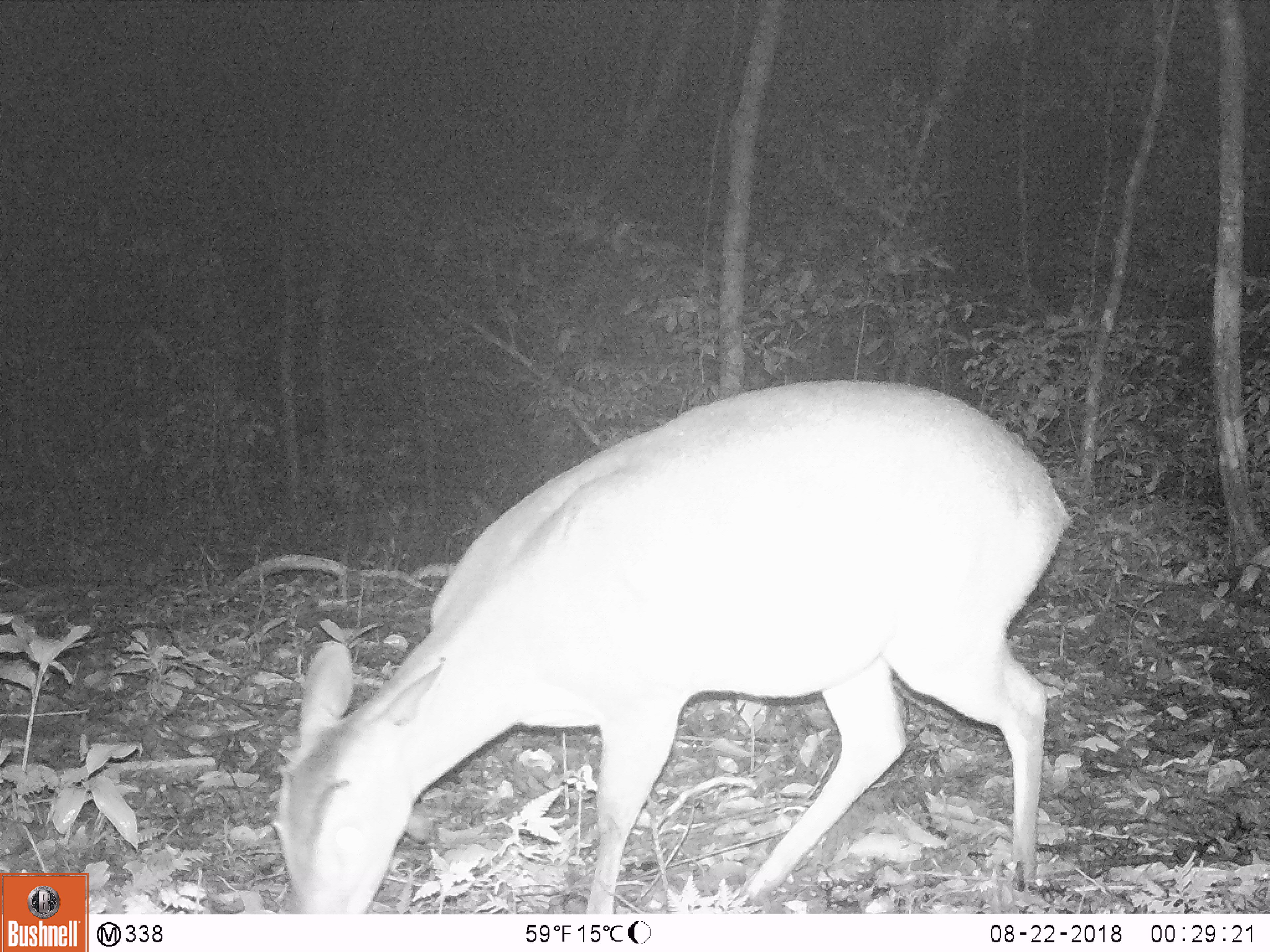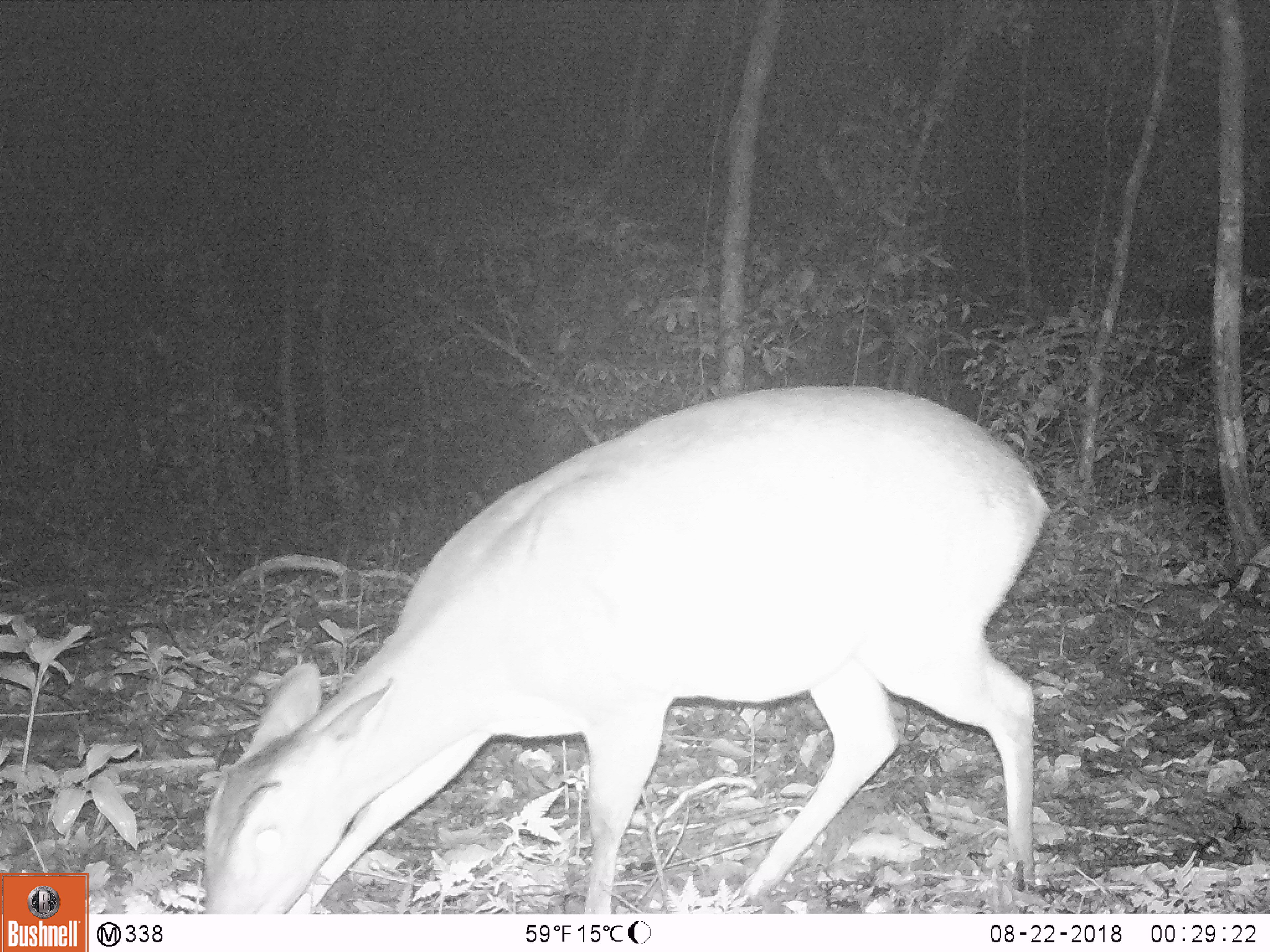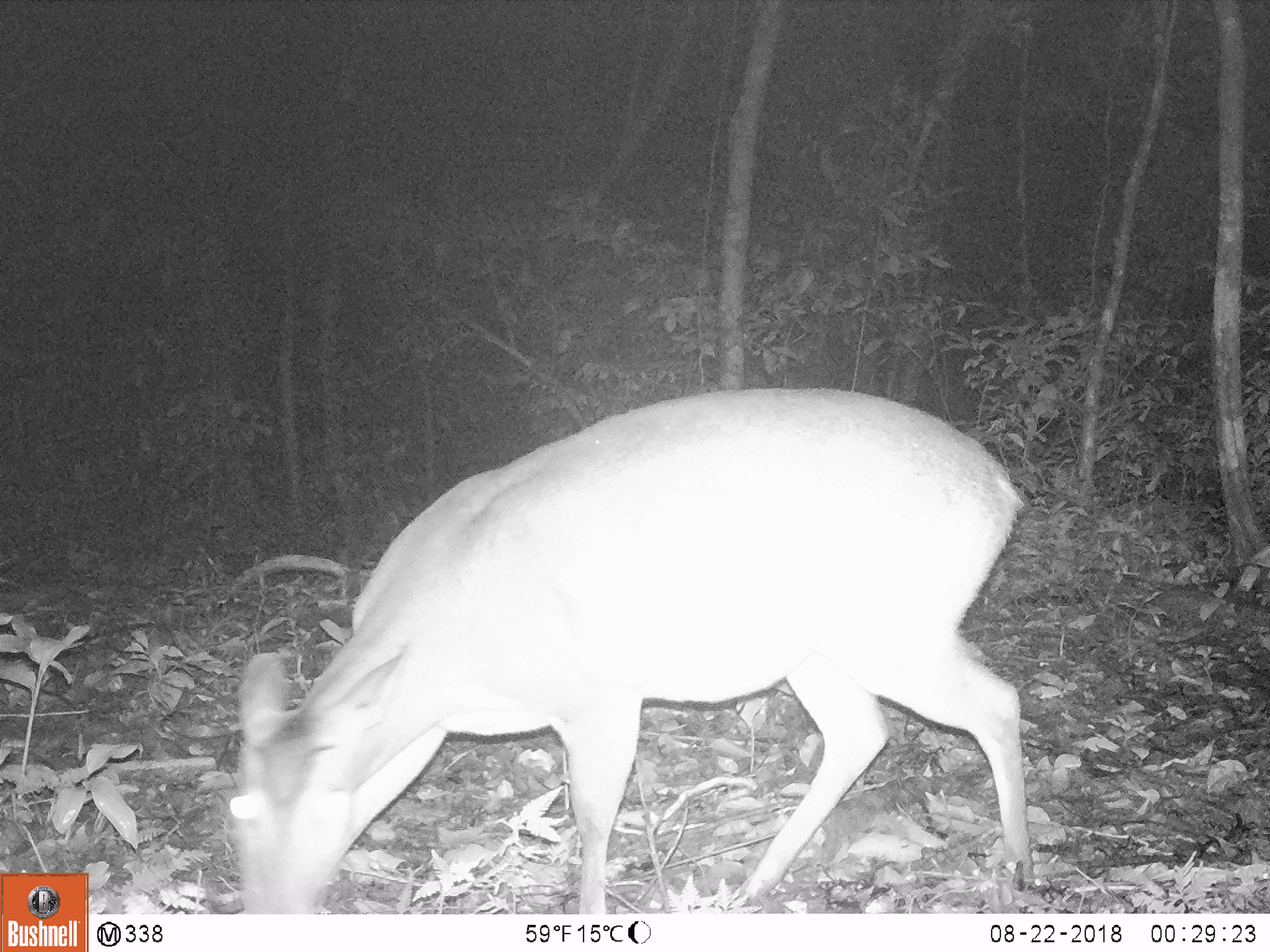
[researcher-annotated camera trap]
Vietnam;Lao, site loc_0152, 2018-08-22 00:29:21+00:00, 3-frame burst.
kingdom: Animalia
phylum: Chordata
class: Mammalia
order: Artiodactyla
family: Cervidae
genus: Muntiacus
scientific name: Muntiacus vuquangensis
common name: large-antlered muntjac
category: large antlered muntjac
Large antlered muntjac (large-antlered muntjac) (Muntiacus vuquangensis). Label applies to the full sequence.